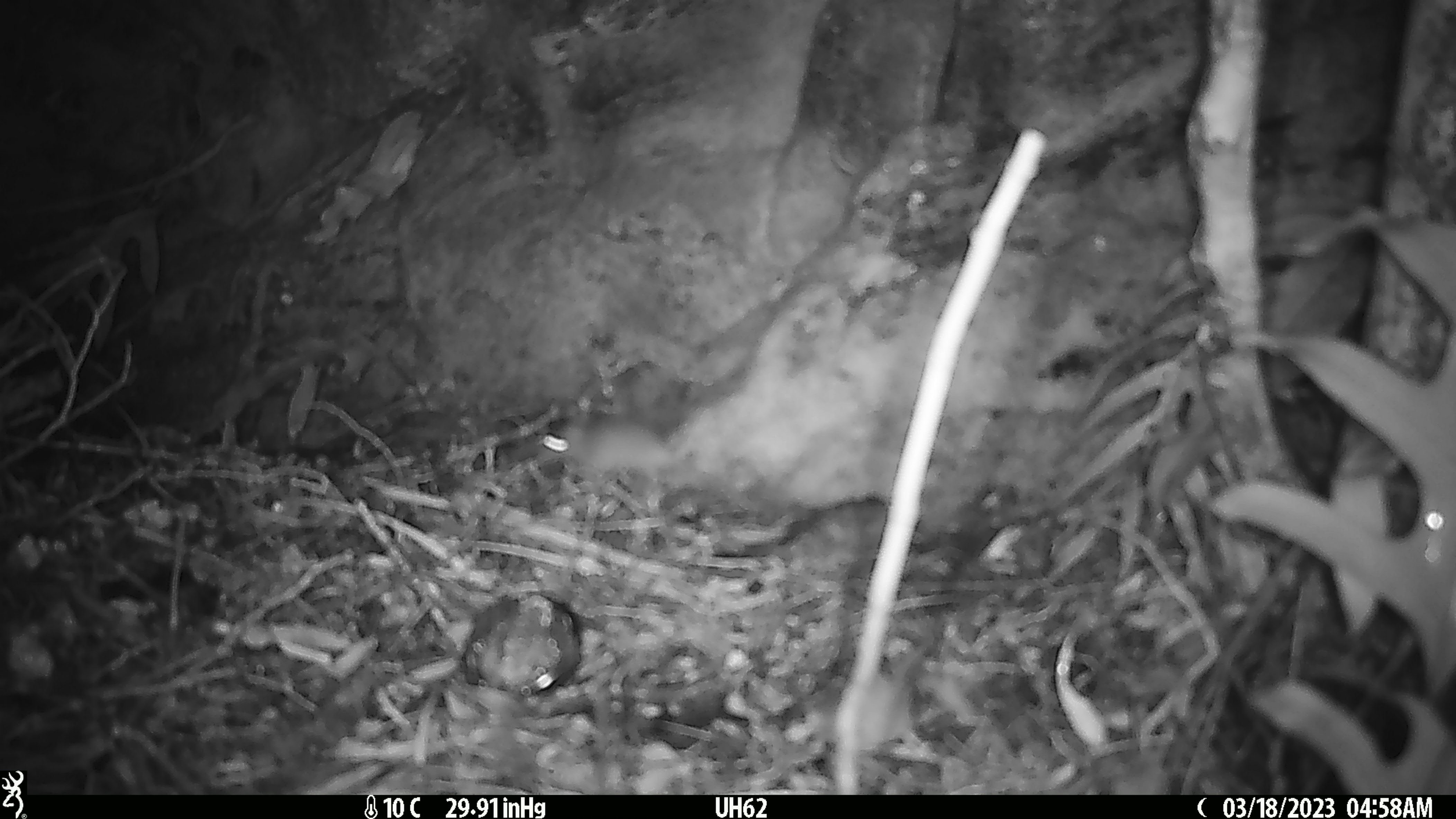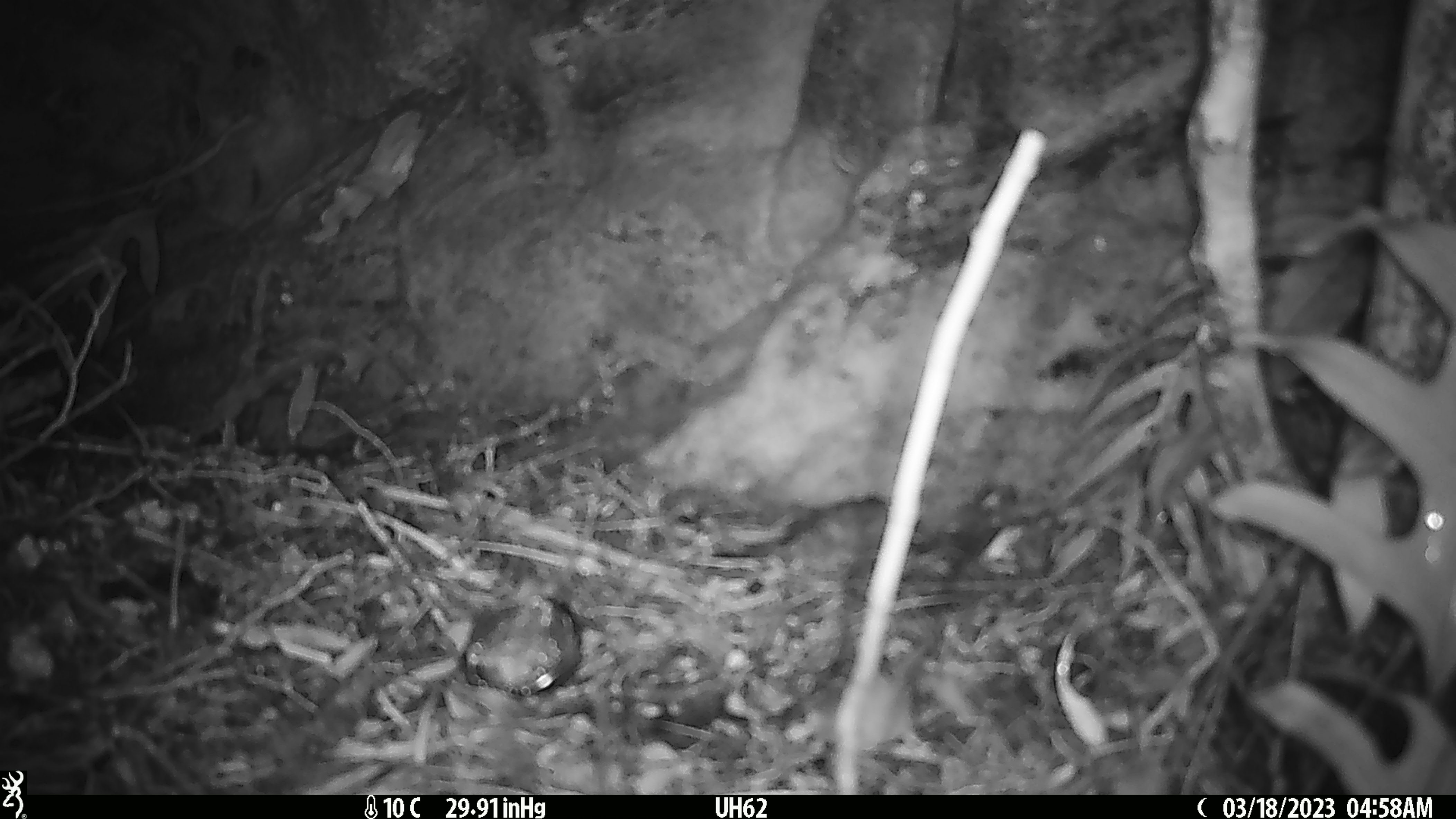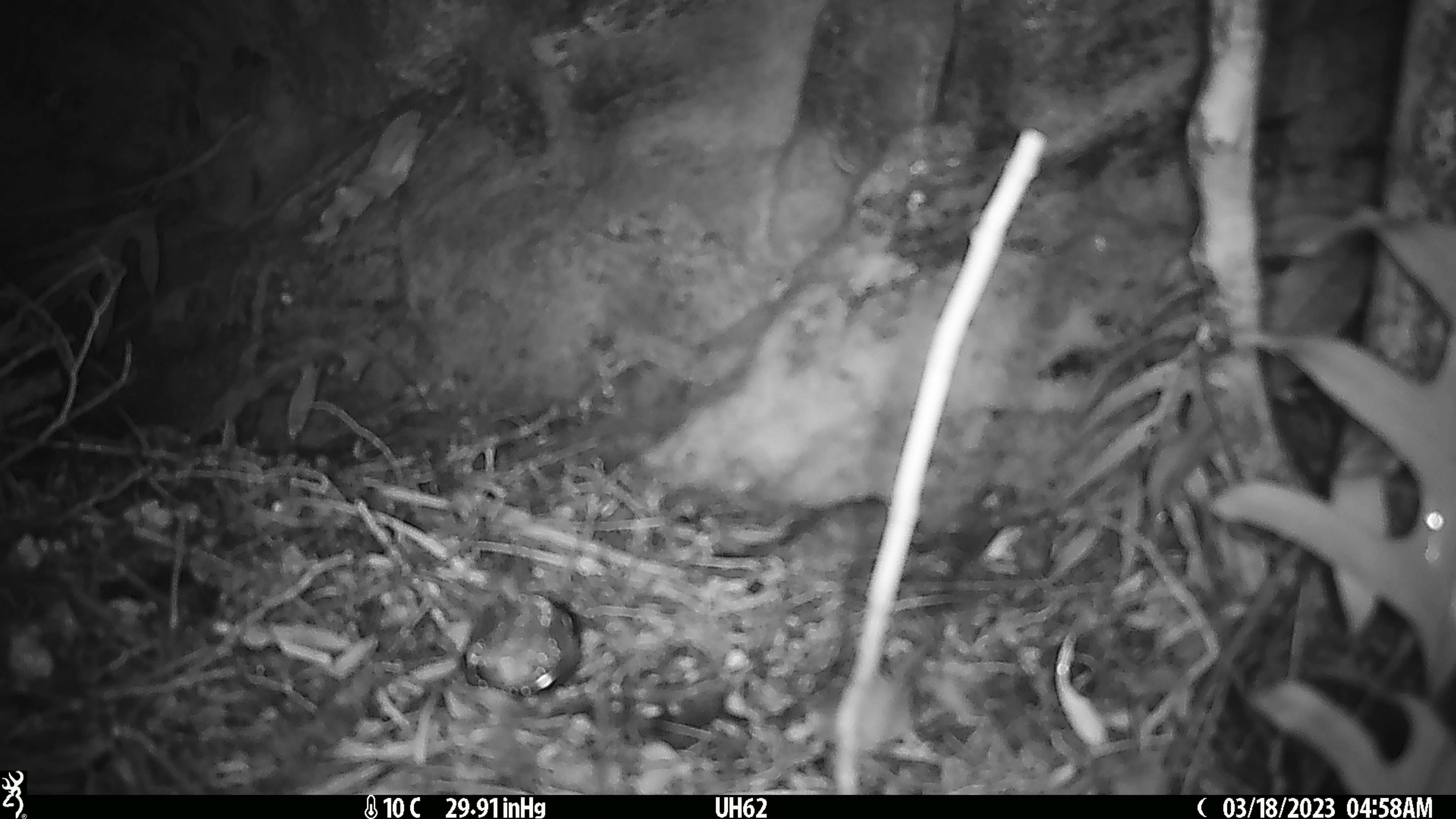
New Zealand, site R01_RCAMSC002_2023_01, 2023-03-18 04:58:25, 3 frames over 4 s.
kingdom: Animalia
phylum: Chordata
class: Mammalia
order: Rodentia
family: Muridae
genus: Mus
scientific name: Mus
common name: mouse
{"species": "mouse (Mus)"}